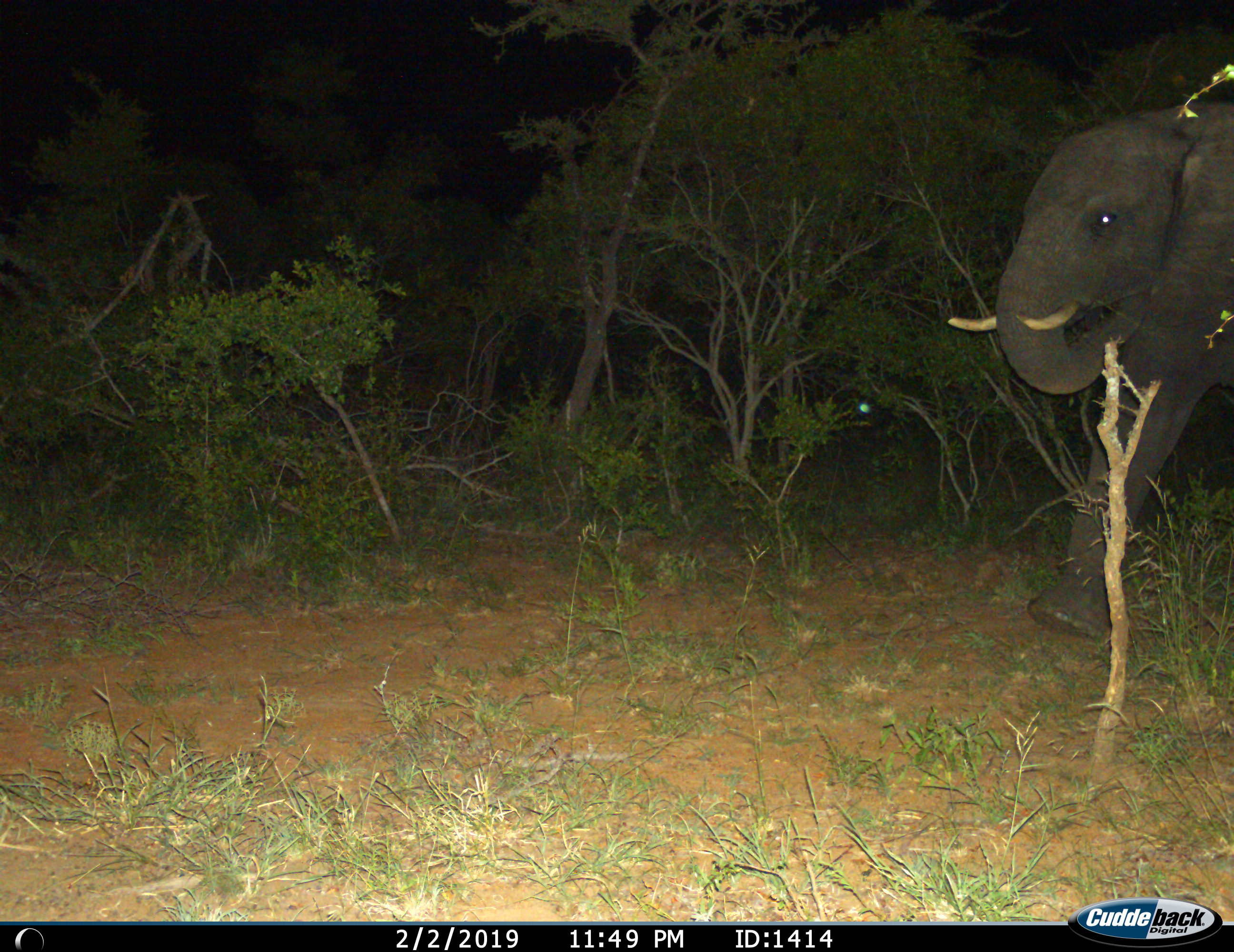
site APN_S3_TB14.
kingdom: Animalia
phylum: Chordata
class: Mammalia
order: Proboscidea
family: Elephantidae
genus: Loxodonta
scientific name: Loxodonta africana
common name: african bush elephant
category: elephant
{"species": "elephant (african bush elephant) (Loxodonta africana)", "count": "1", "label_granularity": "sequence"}